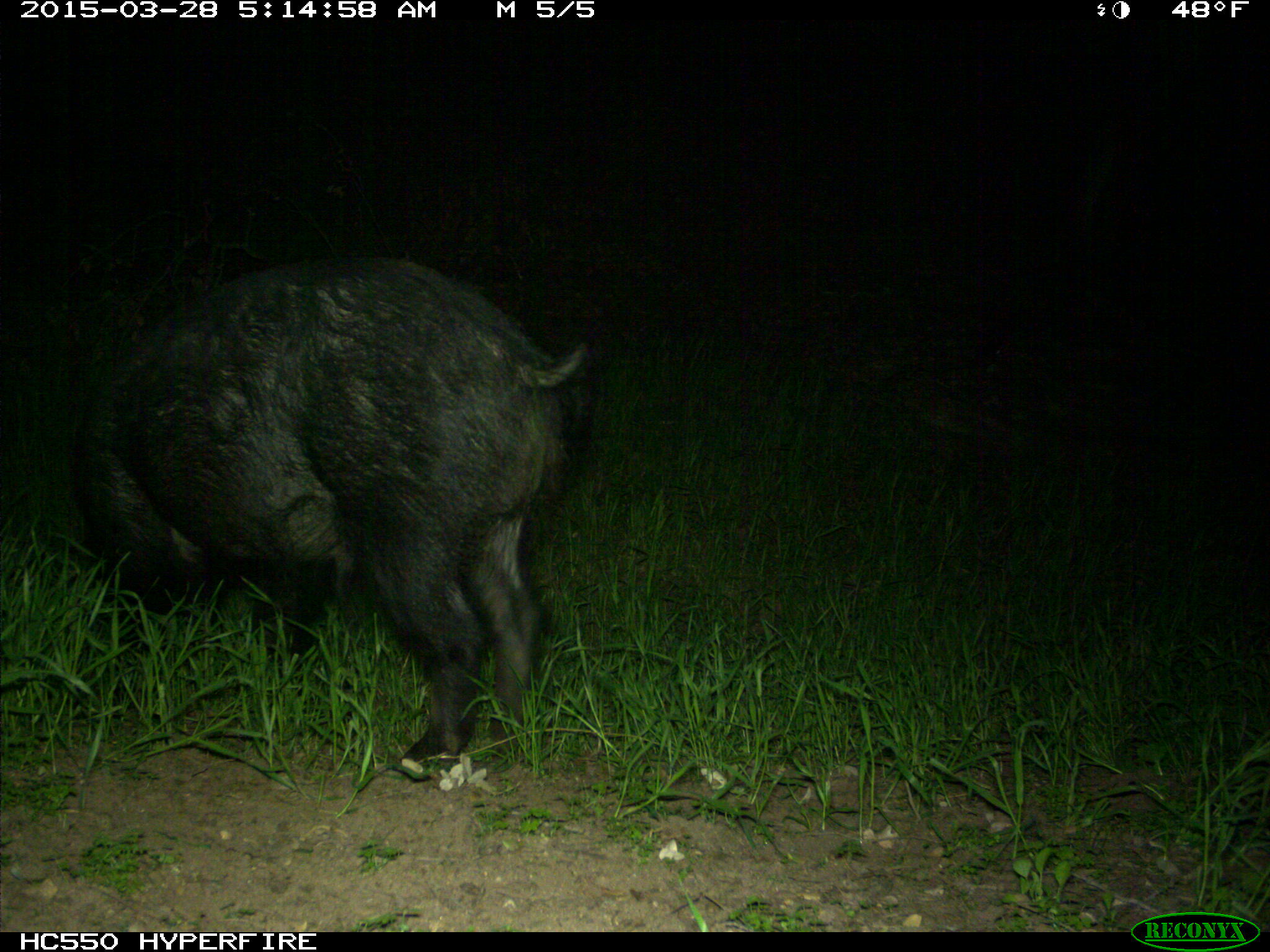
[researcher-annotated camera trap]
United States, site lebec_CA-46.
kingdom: Animalia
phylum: Chordata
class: Mammalia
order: Artiodactyla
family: Suidae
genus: Sus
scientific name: Sus scrofa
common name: wild boar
Sus scrofa (wild boar).